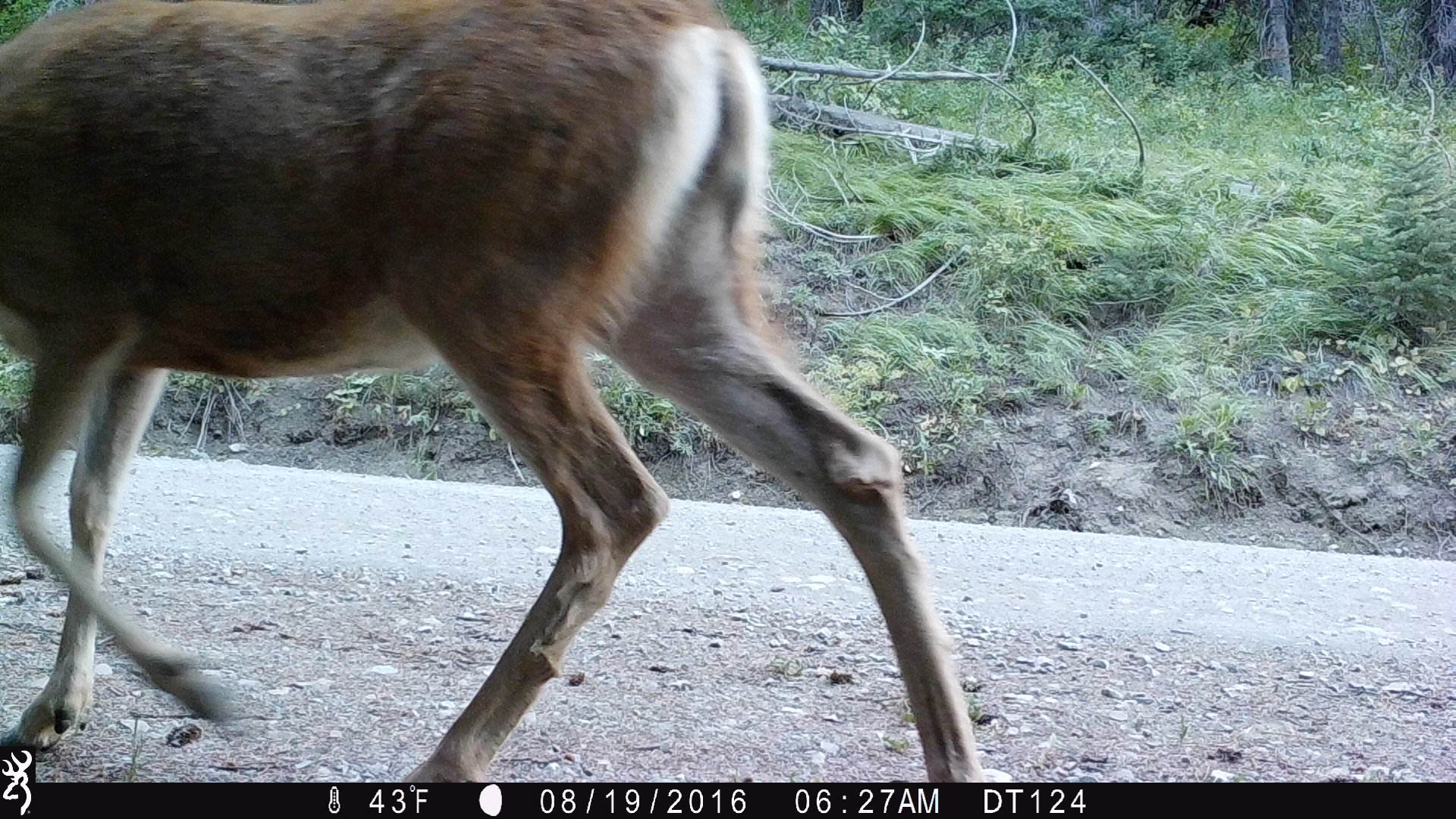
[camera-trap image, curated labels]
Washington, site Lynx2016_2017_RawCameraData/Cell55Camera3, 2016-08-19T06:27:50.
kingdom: Animalia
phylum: Chordata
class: Mammalia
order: Artiodactyla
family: Cervidae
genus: Odocoileus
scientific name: Odocoileus hemionus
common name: mule deer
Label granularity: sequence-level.